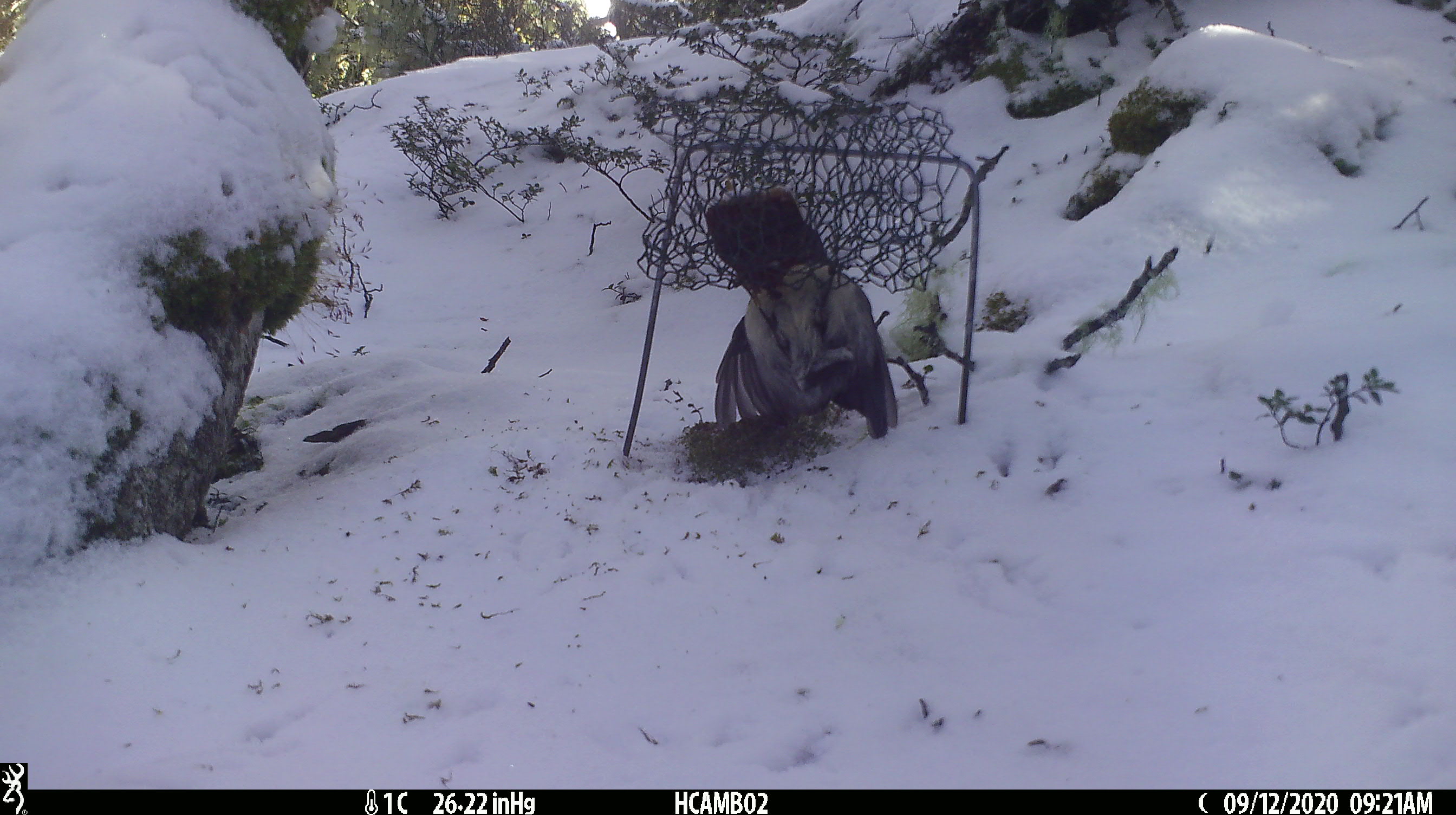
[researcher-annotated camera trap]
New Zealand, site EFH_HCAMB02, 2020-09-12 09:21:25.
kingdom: Animalia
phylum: Chordata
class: Aves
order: Passeriformes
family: Petroicidae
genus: Petroica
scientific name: Petroica australis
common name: new zealand robin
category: robin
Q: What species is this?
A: Robin (new zealand robin) (Petroica australis).